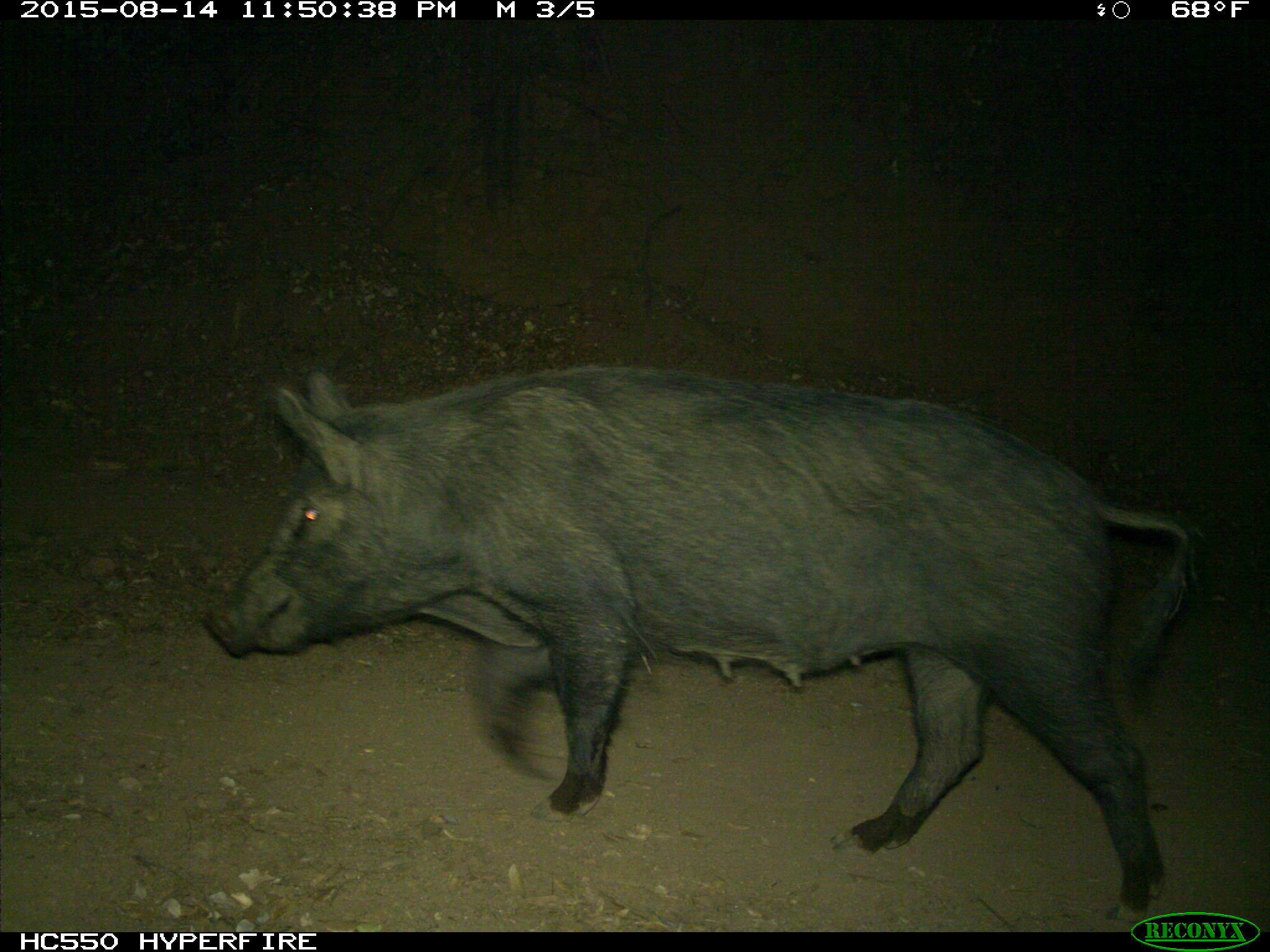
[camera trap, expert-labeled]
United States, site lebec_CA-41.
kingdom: Animalia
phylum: Chordata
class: Mammalia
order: Artiodactyla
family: Suidae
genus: Sus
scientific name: Sus scrofa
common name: wild boar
Sus scrofa (wild boar).